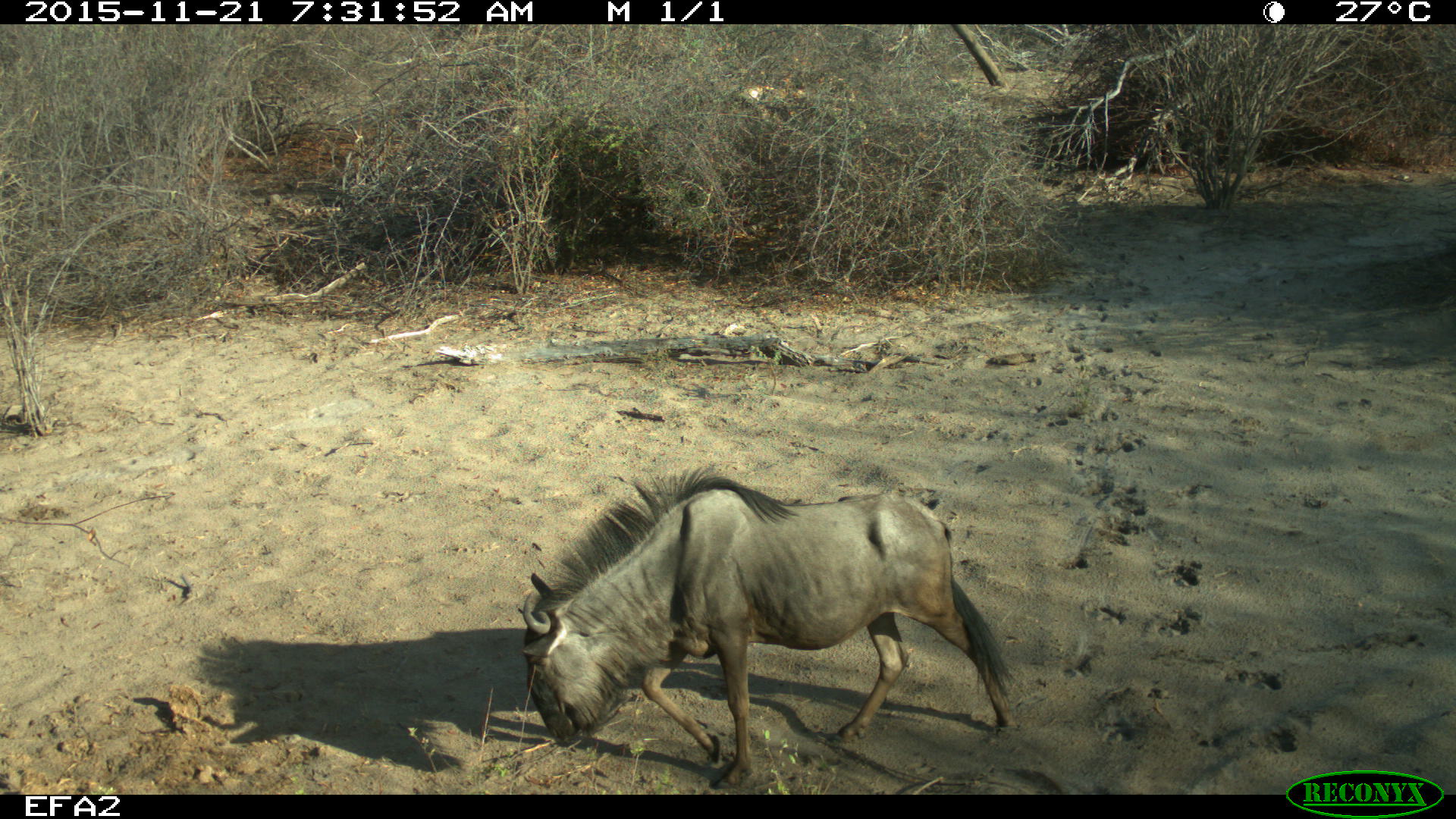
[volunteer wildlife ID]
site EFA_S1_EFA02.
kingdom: Animalia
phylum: Chordata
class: Mammalia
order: Artiodactyla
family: Bovidae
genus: Connochaetes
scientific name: Connochaetes taurinus taurinus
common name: blue wildebeest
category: wildebeestblue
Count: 1.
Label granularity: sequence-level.